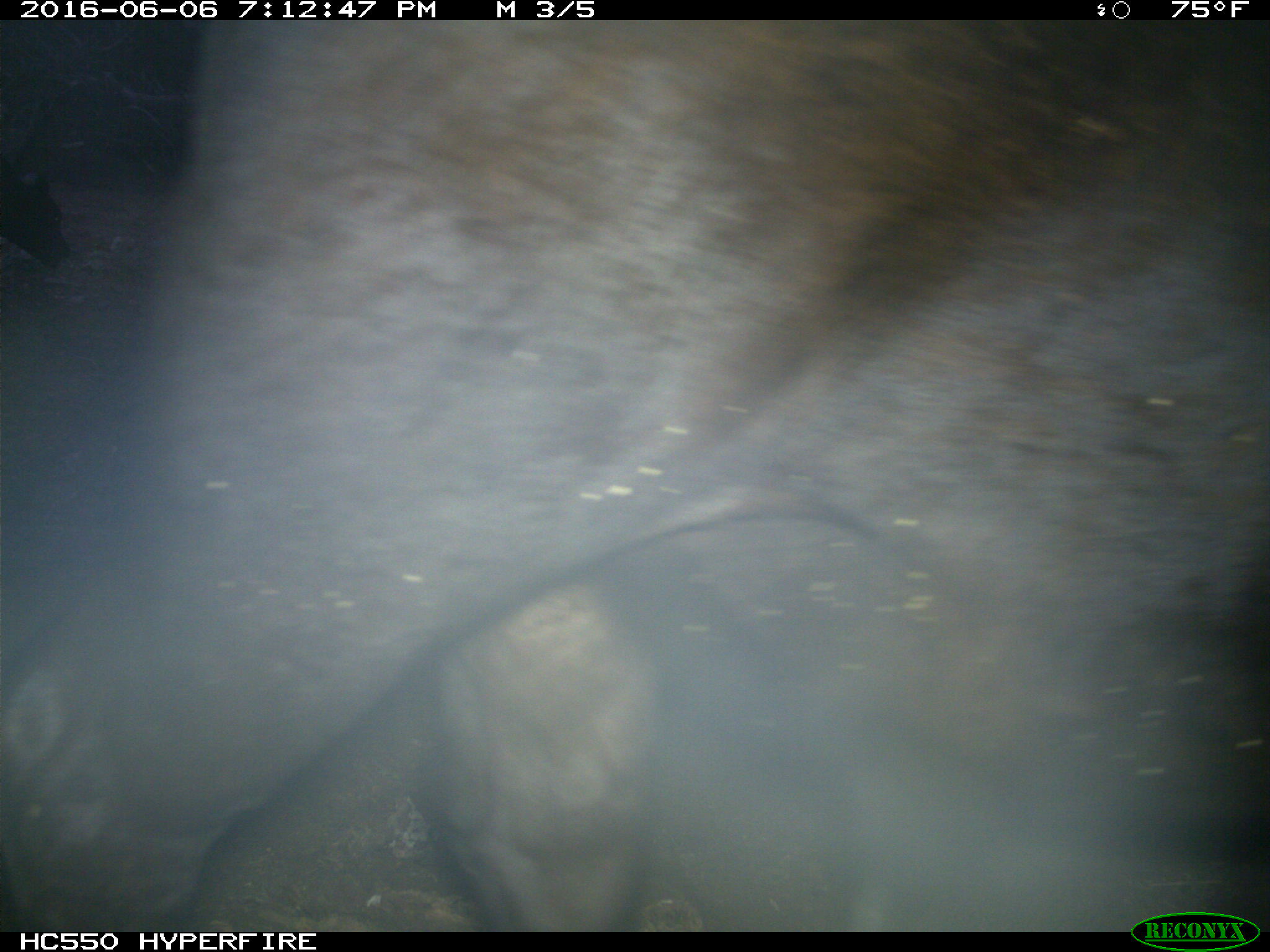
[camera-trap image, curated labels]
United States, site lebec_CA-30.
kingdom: Animalia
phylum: Chordata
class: Mammalia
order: Artiodactyla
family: Bovidae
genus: Bos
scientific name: Bos taurus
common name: domestic cow